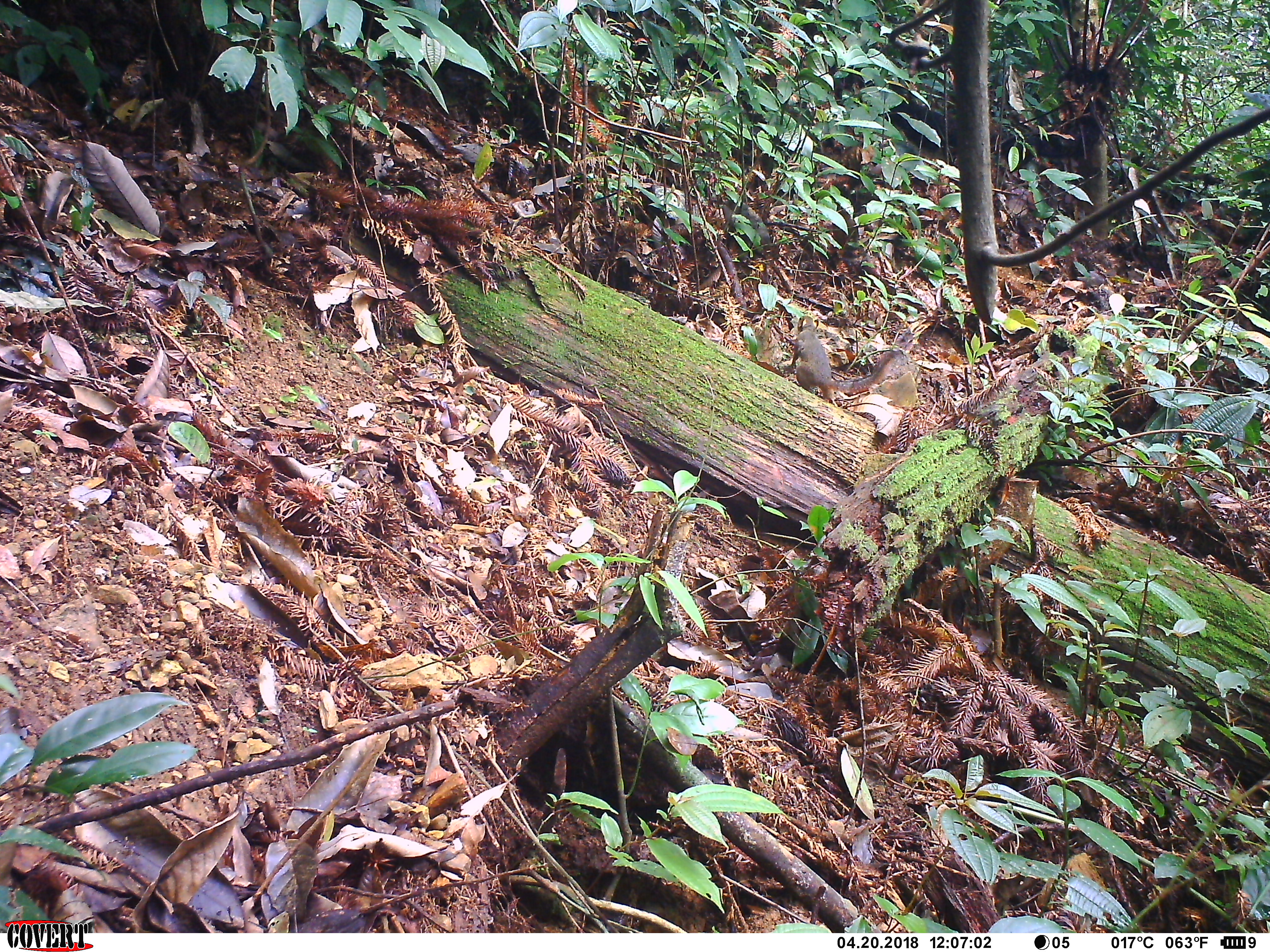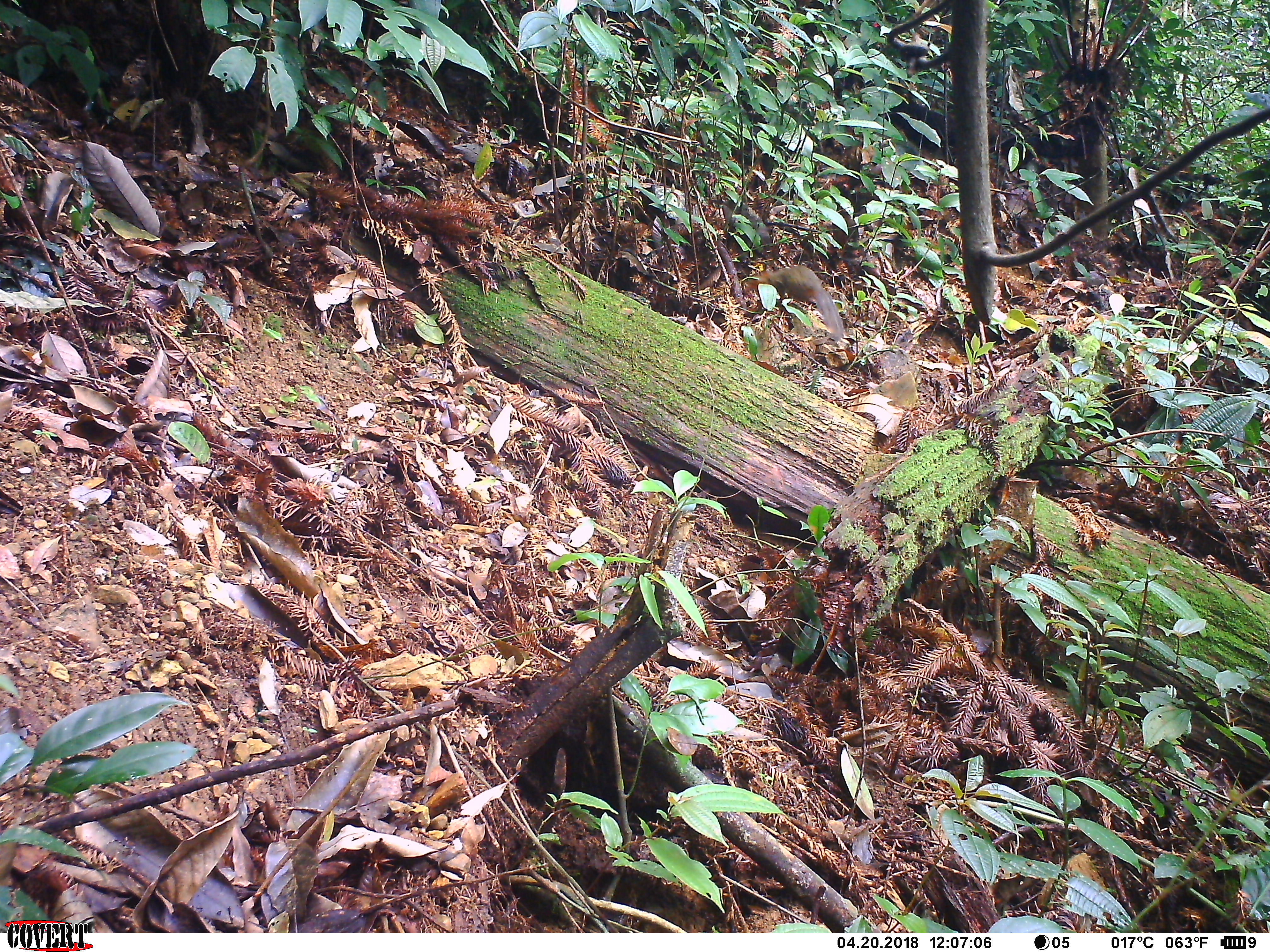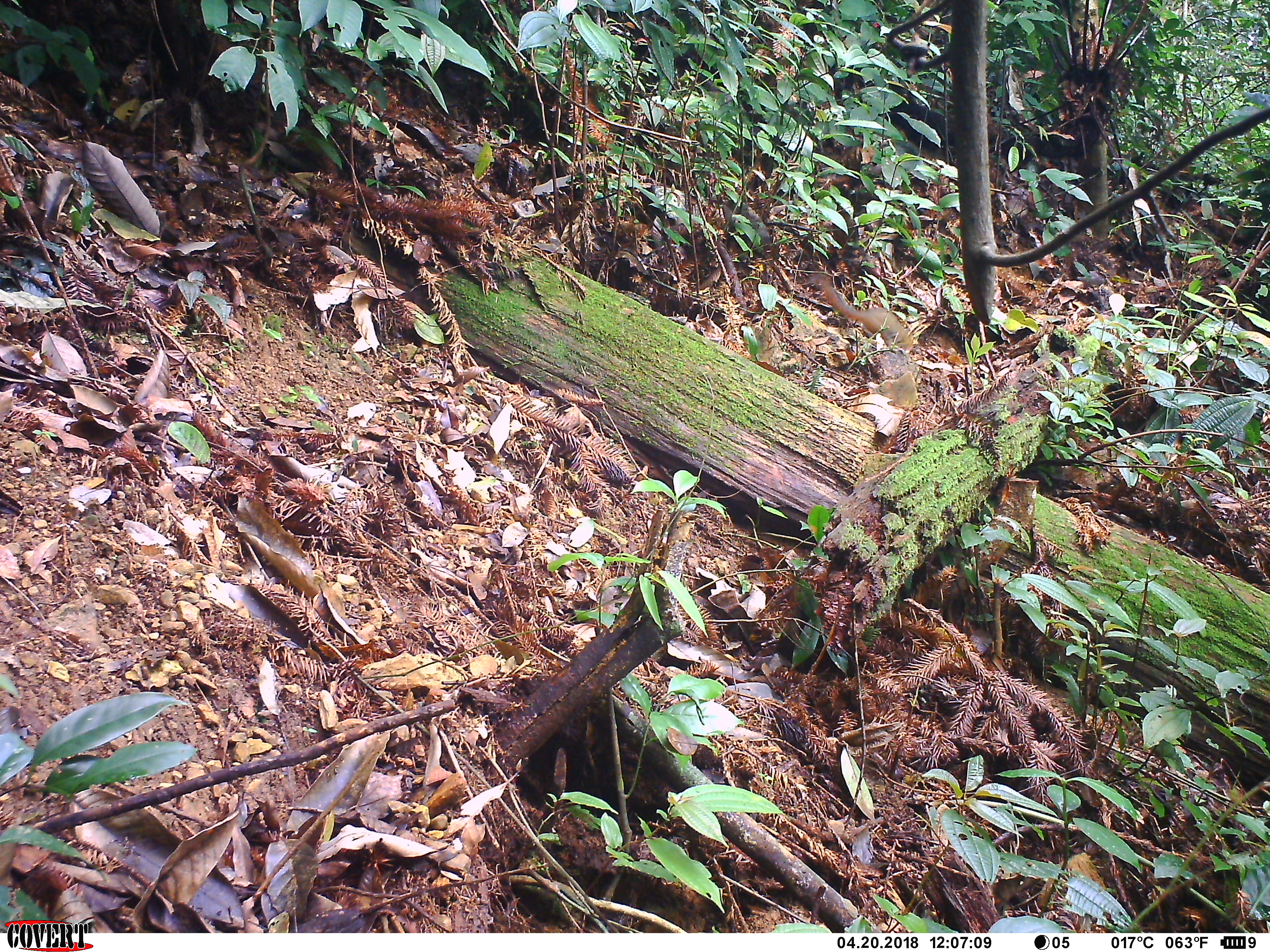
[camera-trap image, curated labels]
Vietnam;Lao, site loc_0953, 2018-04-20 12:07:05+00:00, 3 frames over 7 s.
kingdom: Animalia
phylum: Chordata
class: Mammalia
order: Rodentia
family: Sciuridae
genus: Dremomys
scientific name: Dremomys rufigenis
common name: red-cheeked squirrel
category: red cheeked squirrel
Red cheeked squirrel (red-cheeked squirrel) (Dremomys rufigenis). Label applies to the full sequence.